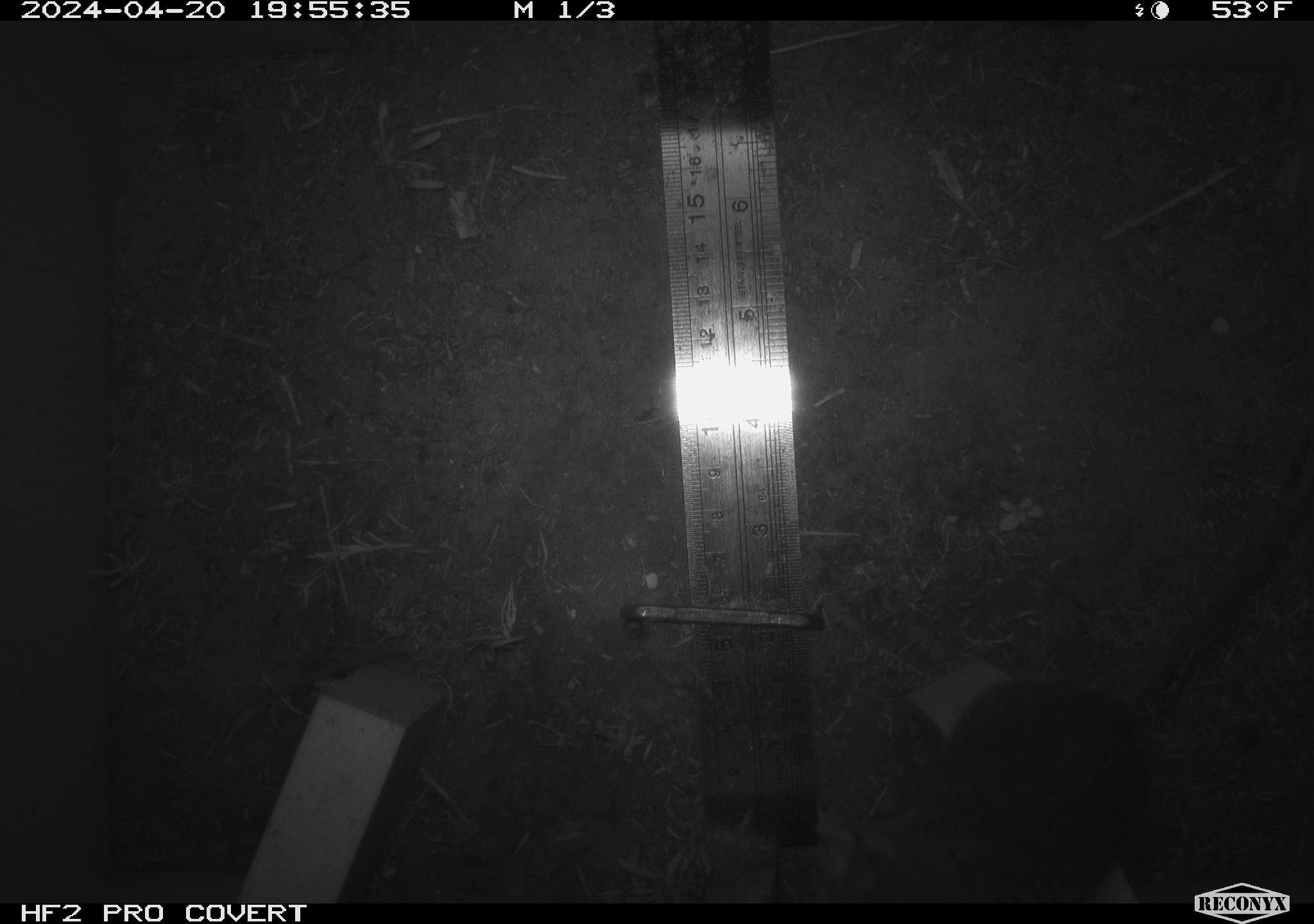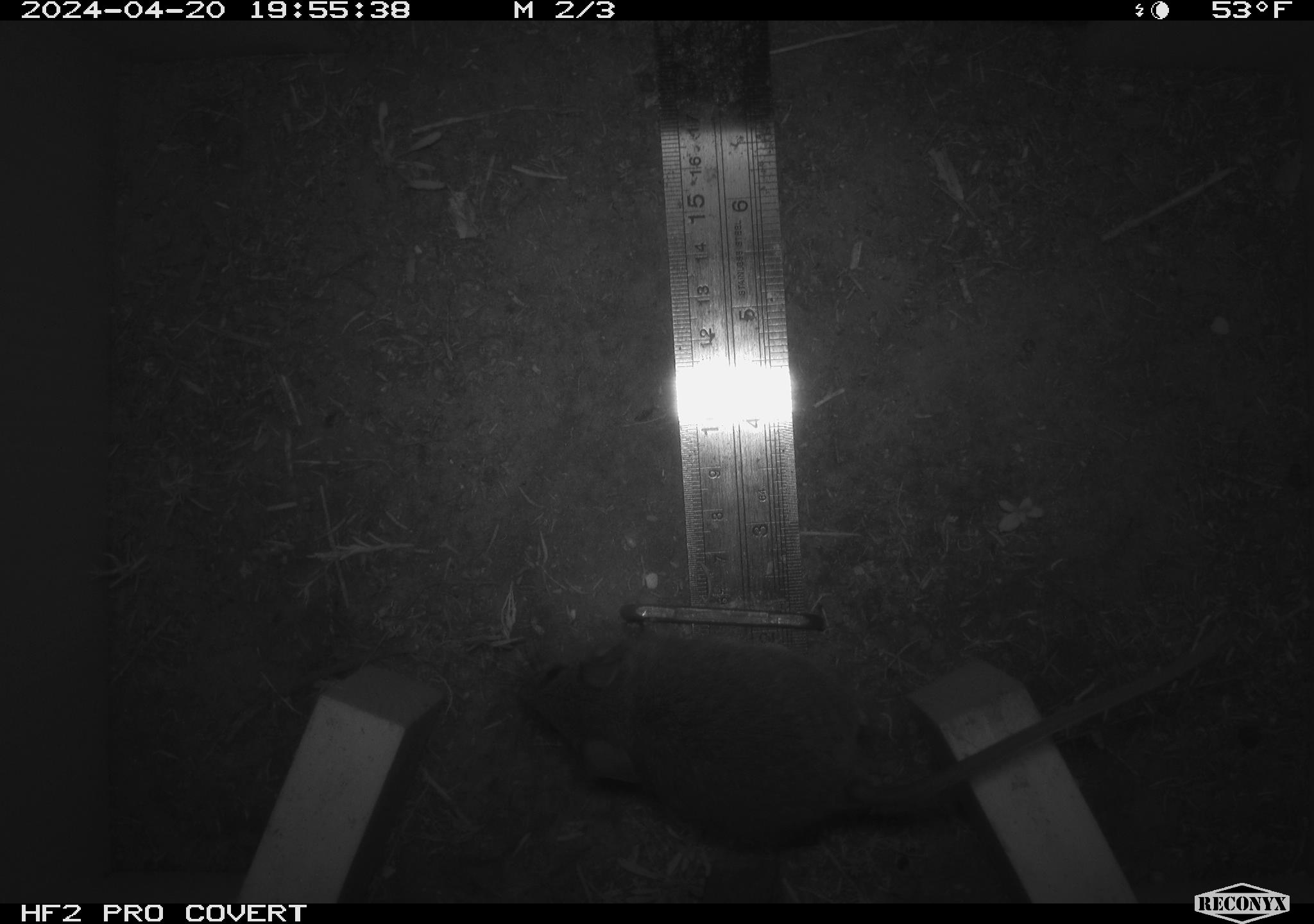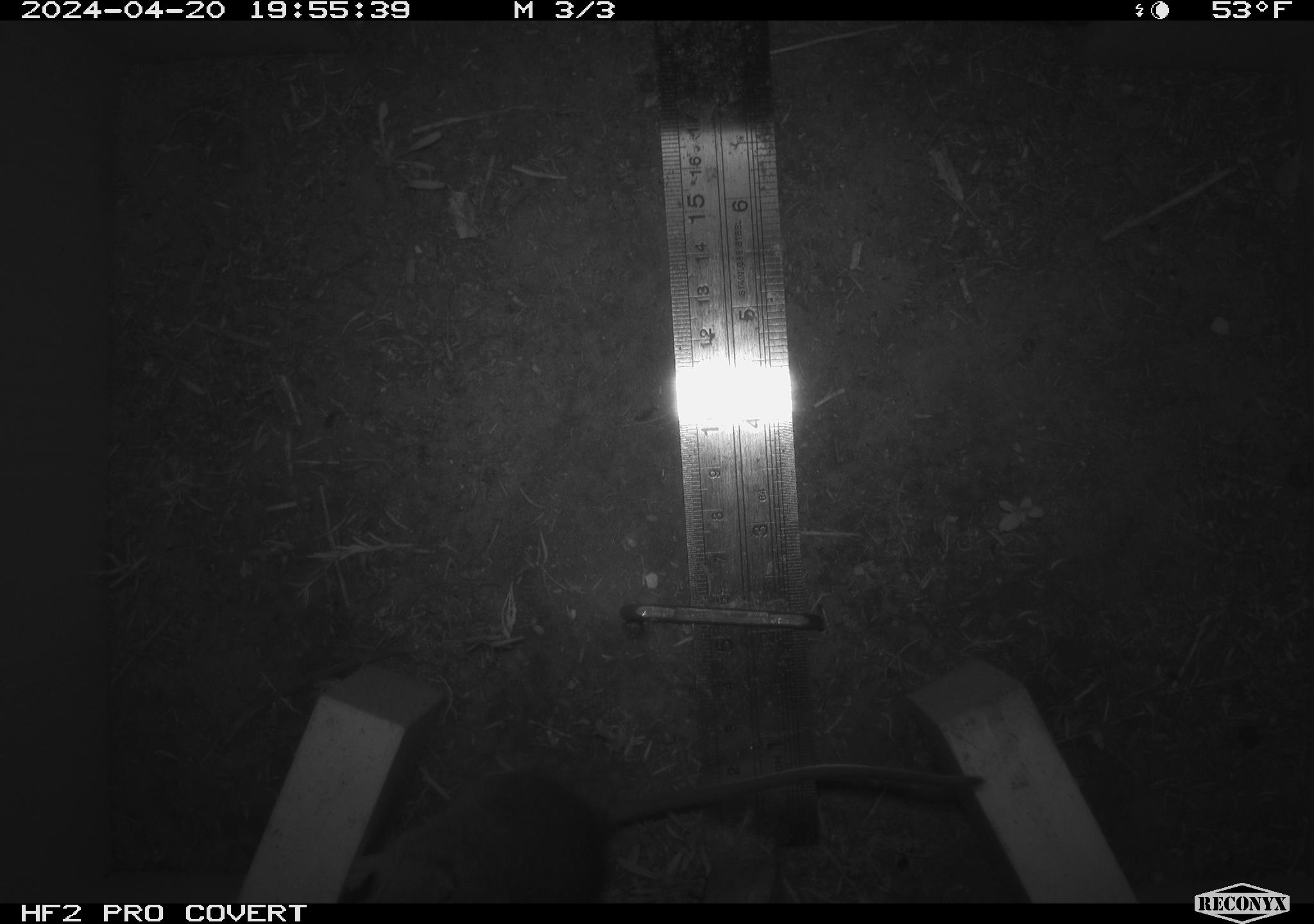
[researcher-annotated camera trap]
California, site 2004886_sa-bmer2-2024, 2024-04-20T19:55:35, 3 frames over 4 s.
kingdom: Animalia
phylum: Chordata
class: Mammalia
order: Rodentia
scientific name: Rodentia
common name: mouse species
Mouse species (Rodentia).